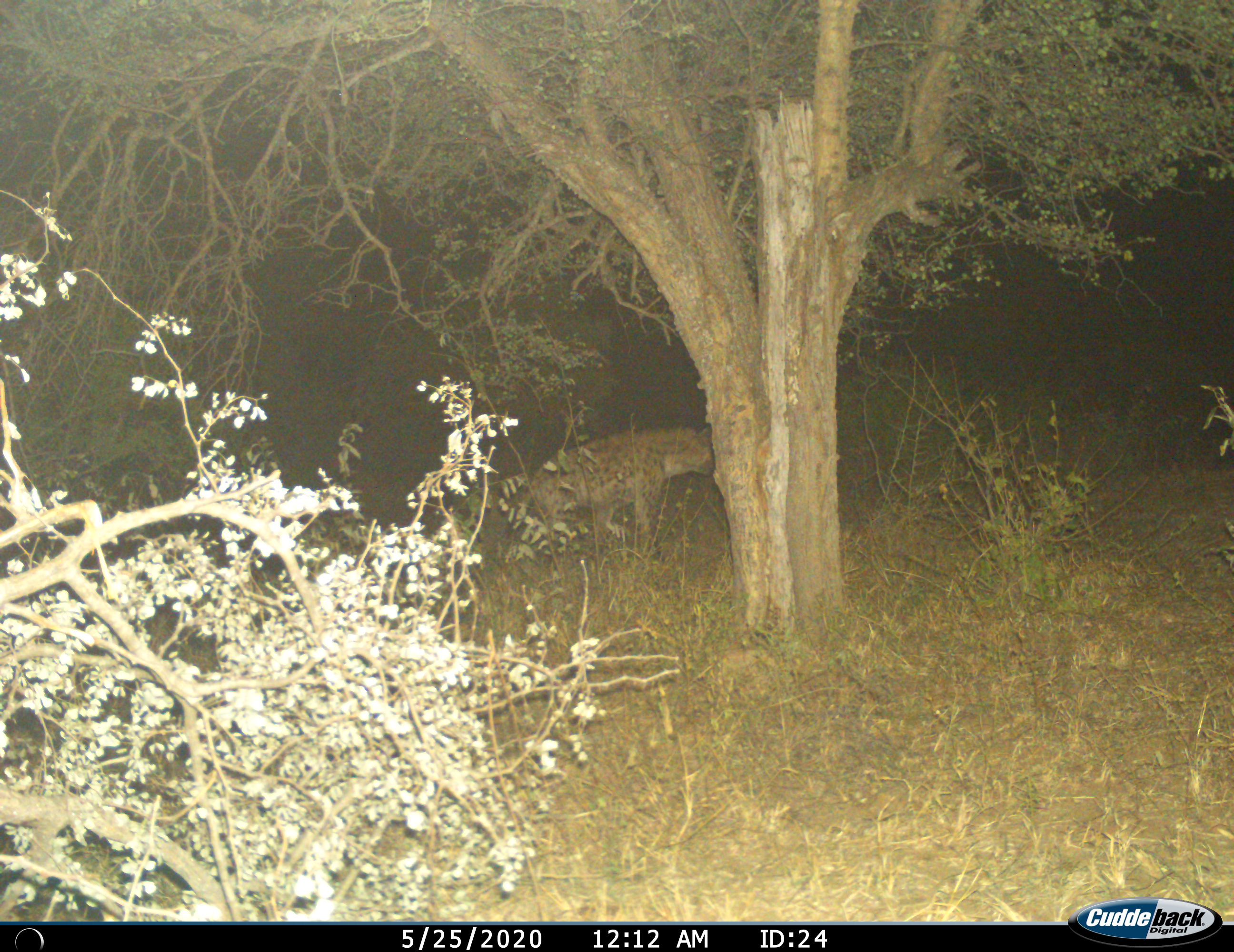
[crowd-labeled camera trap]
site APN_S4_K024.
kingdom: Animalia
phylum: Chordata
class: Mammalia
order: Carnivora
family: Hyaenidae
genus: Crocuta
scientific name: Crocuta crocuta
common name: spotted hyena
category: hyenaspotted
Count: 1.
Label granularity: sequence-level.